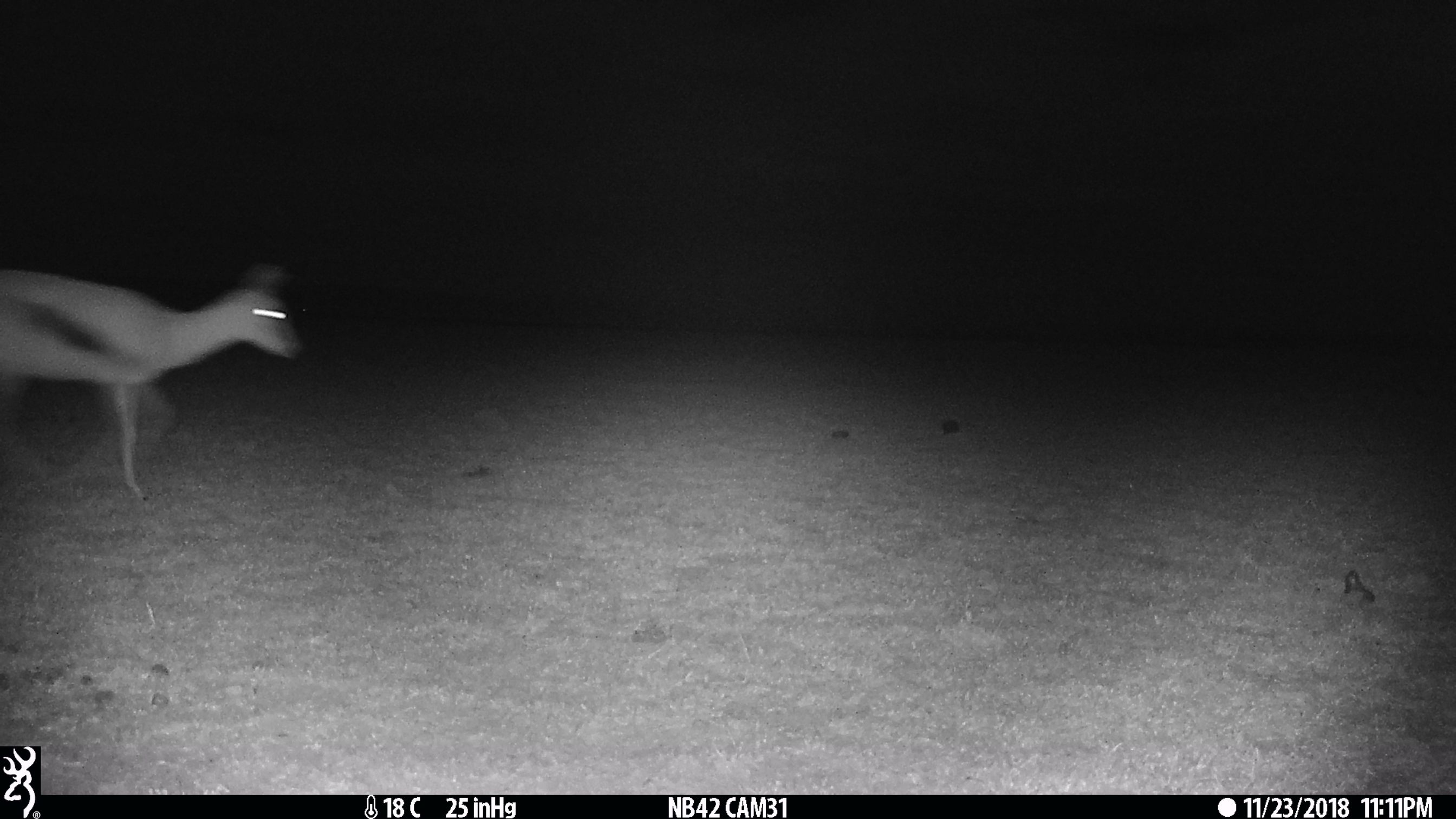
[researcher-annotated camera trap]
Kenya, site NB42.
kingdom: Animalia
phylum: Chordata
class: Mammalia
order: Artiodactyla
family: Bovidae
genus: Eudorcas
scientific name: Eudorcas thomsonii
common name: thomon's gazelle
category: gazelle thomsons